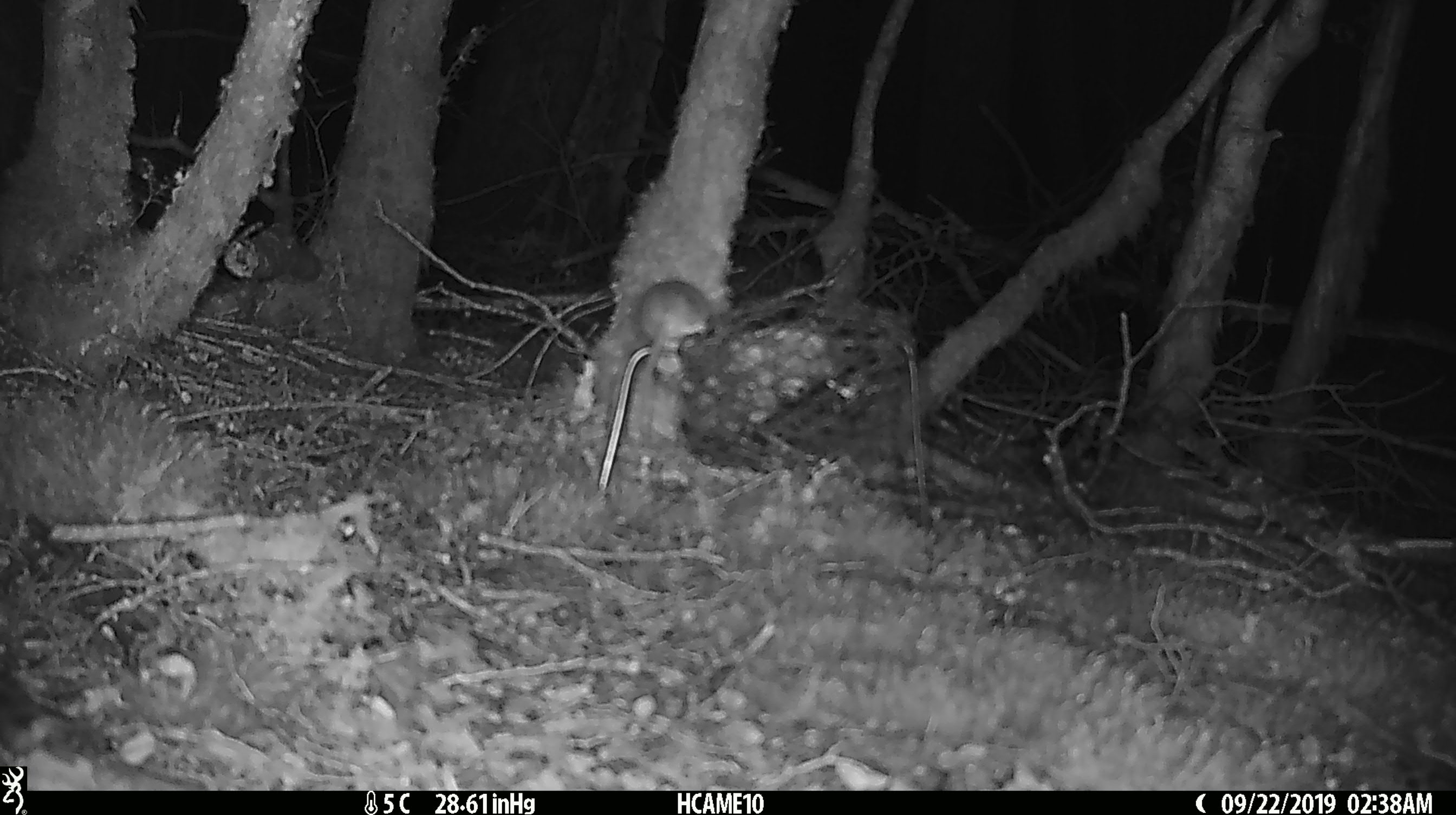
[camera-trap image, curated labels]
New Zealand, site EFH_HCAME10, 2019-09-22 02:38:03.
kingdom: Animalia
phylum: Chordata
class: Mammalia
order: Rodentia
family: Muridae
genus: Mus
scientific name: Mus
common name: mouse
Mouse (Mus).